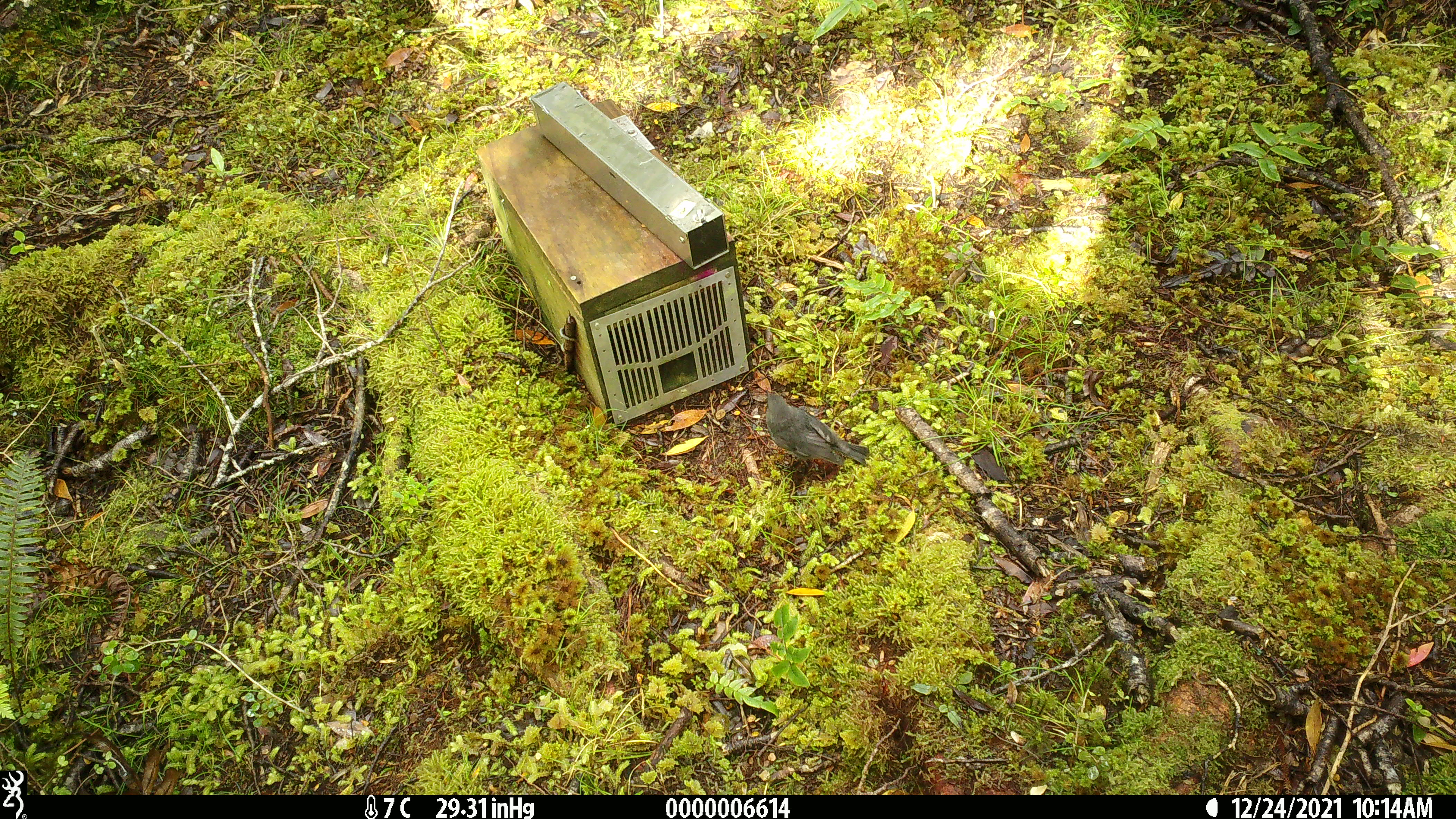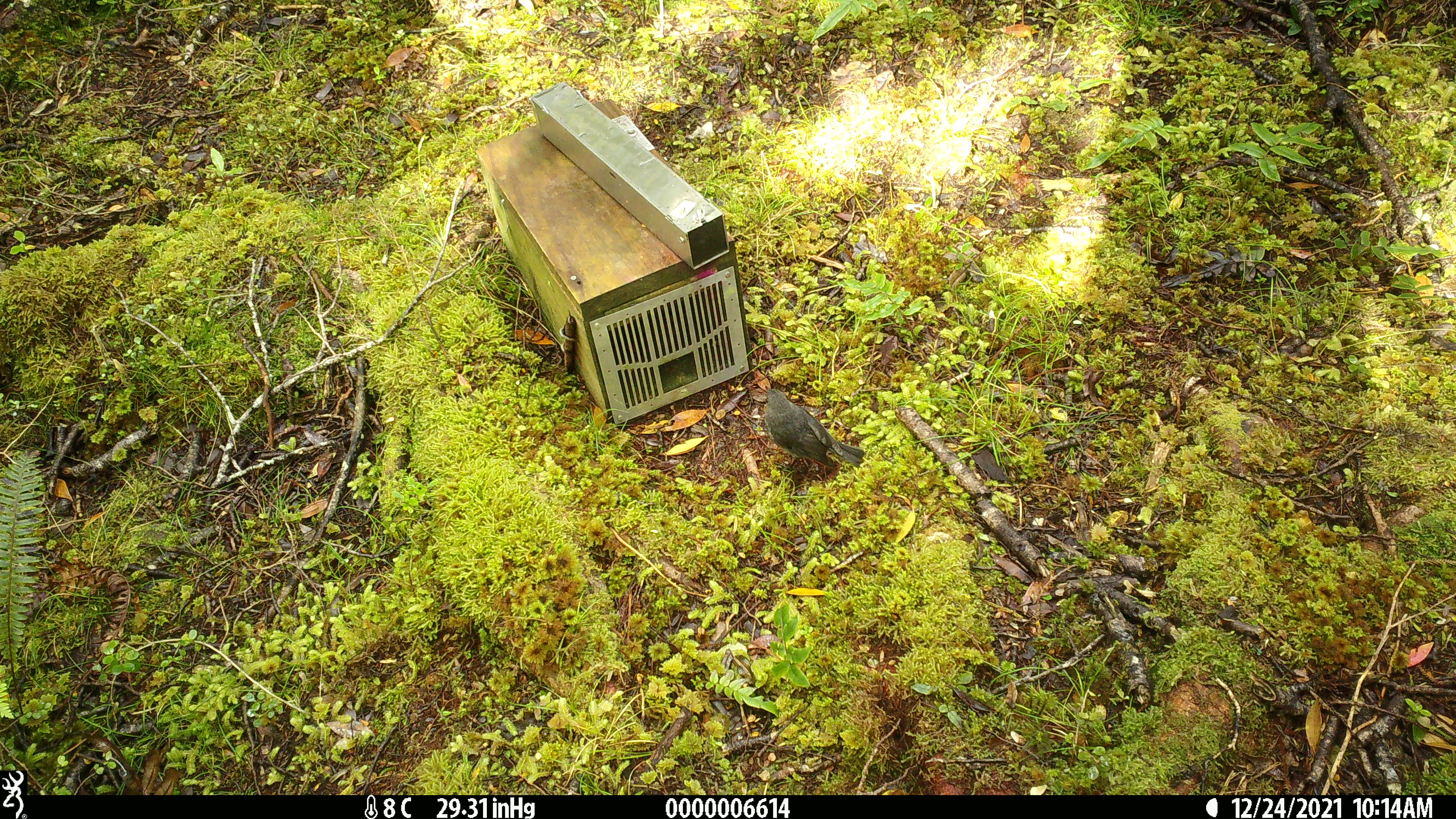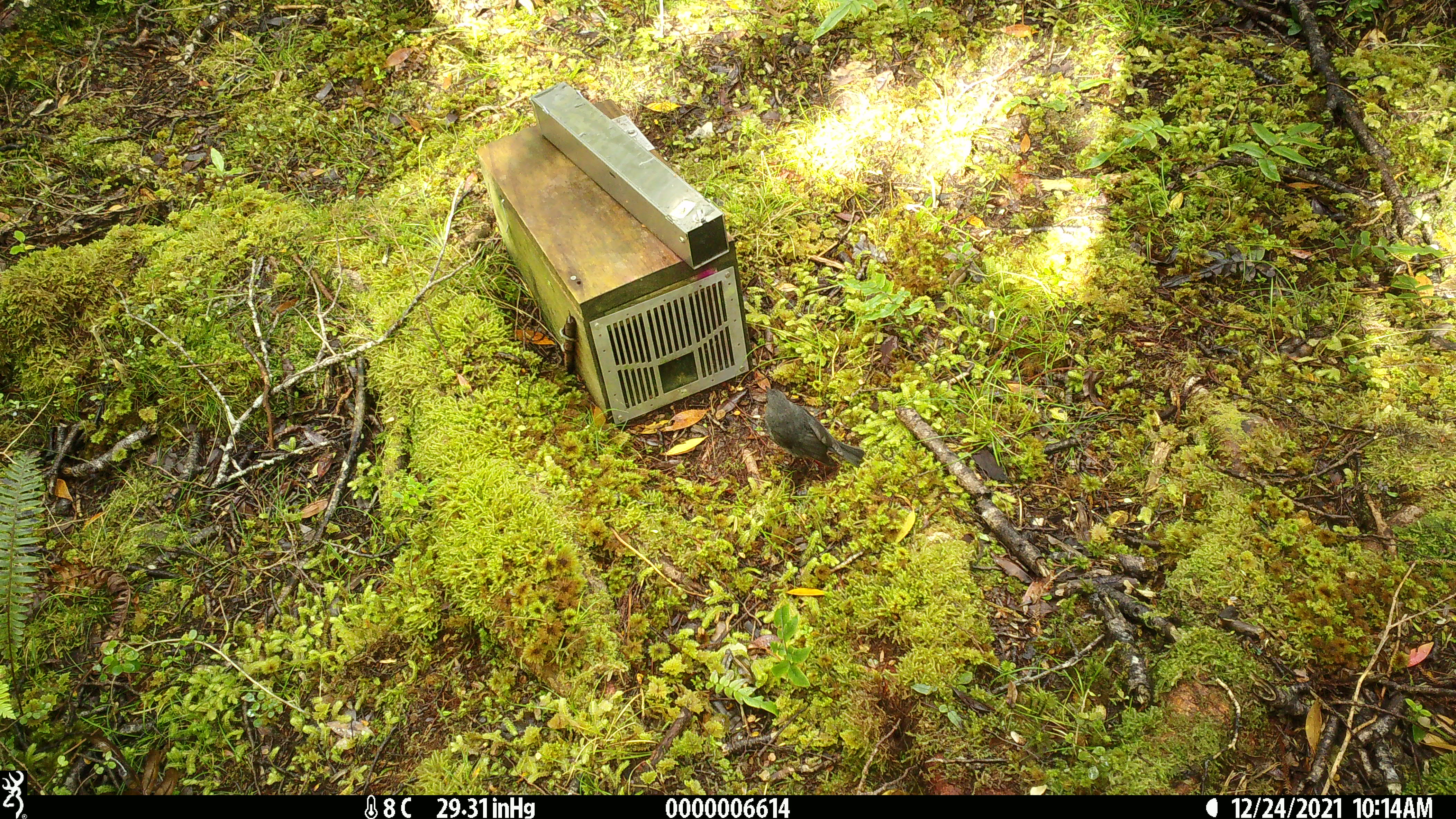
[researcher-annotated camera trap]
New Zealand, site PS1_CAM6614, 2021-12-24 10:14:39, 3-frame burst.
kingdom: Animalia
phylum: Chordata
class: Aves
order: Passeriformes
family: Petroicidae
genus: Petroica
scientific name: Petroica australis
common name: new zealand robin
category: robin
Robin (new zealand robin) (Petroica australis).